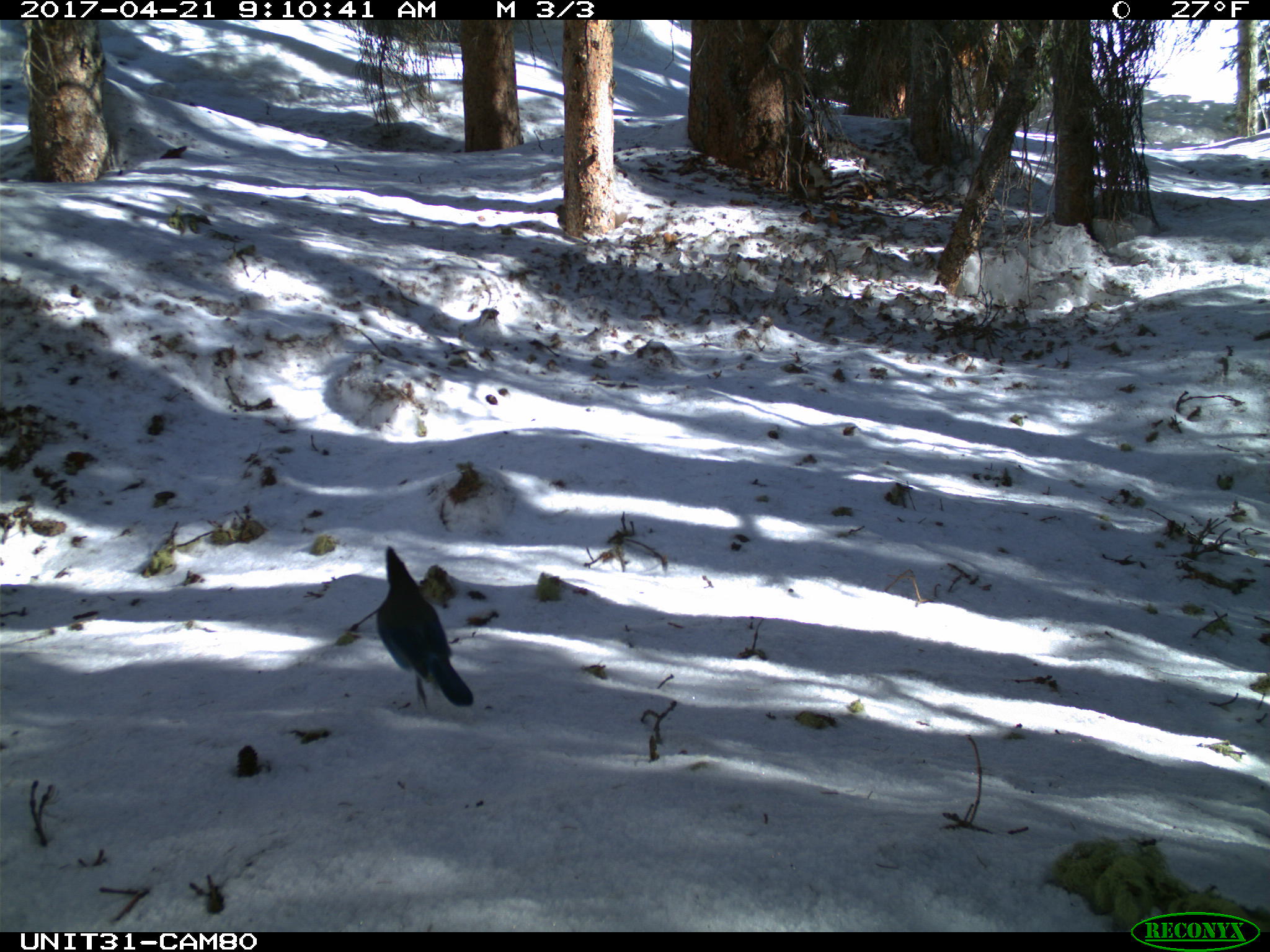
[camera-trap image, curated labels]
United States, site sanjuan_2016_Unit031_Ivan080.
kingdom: Animalia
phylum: Chordata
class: Aves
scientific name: Aves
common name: birds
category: unidentified bird